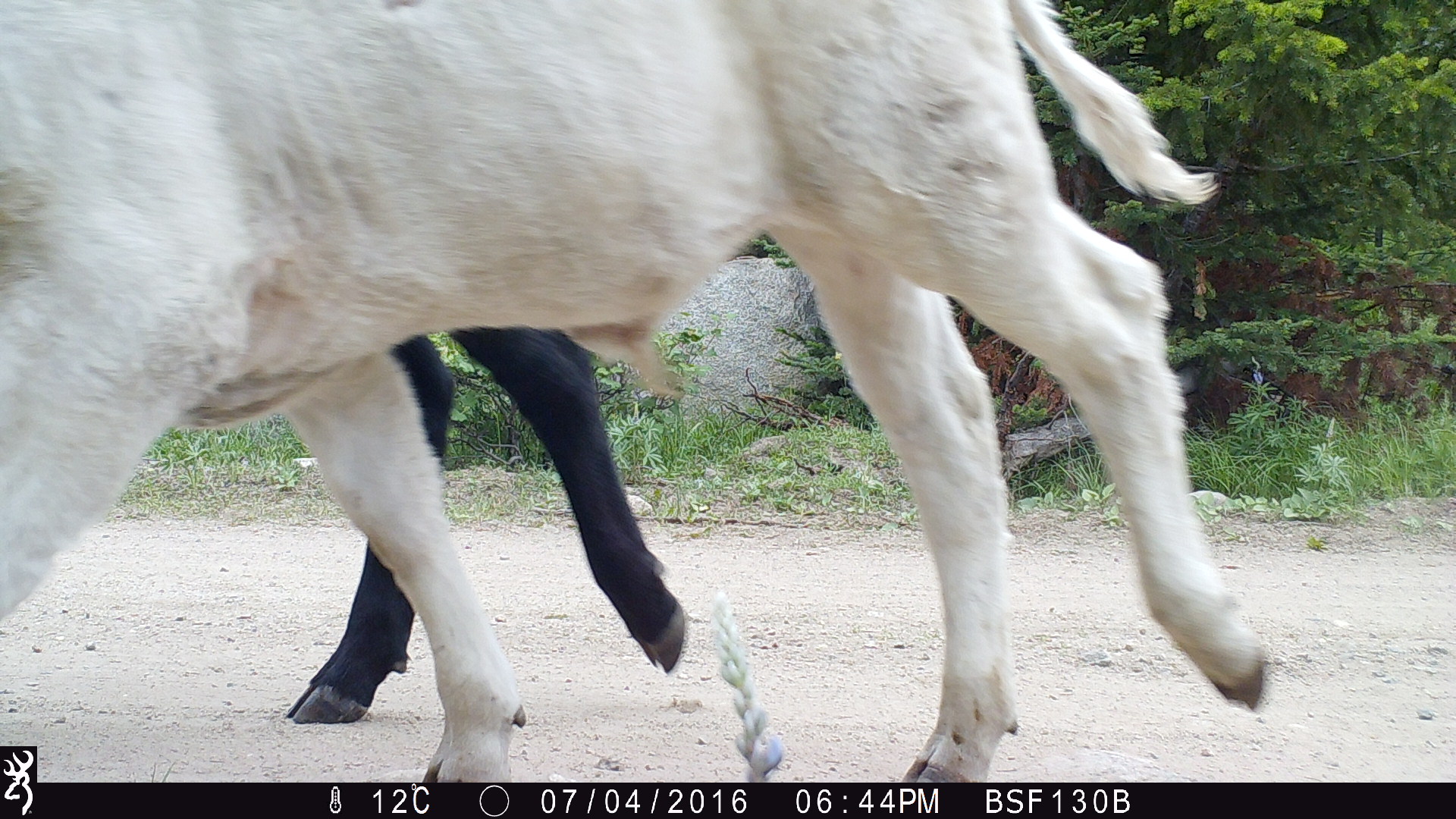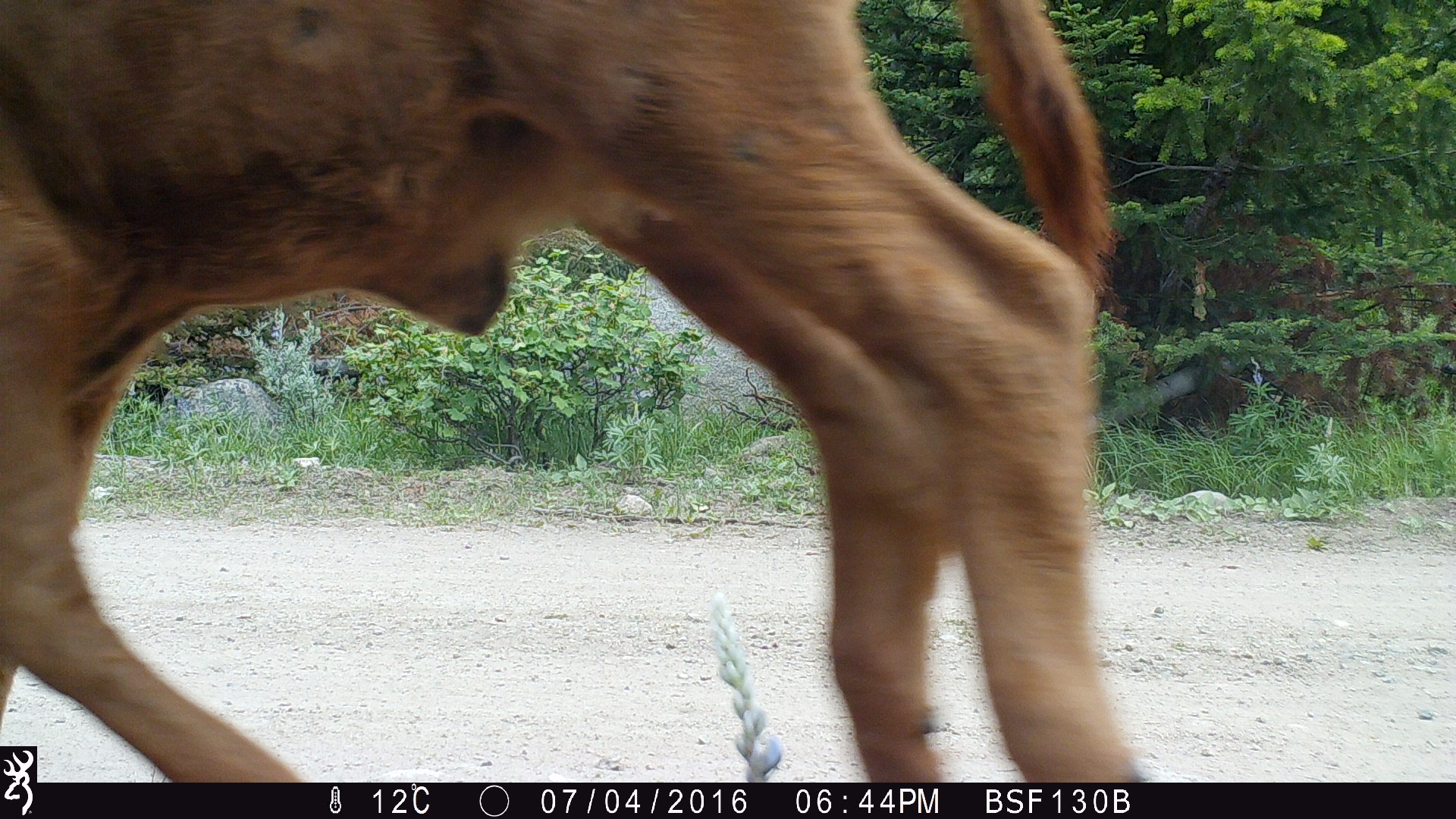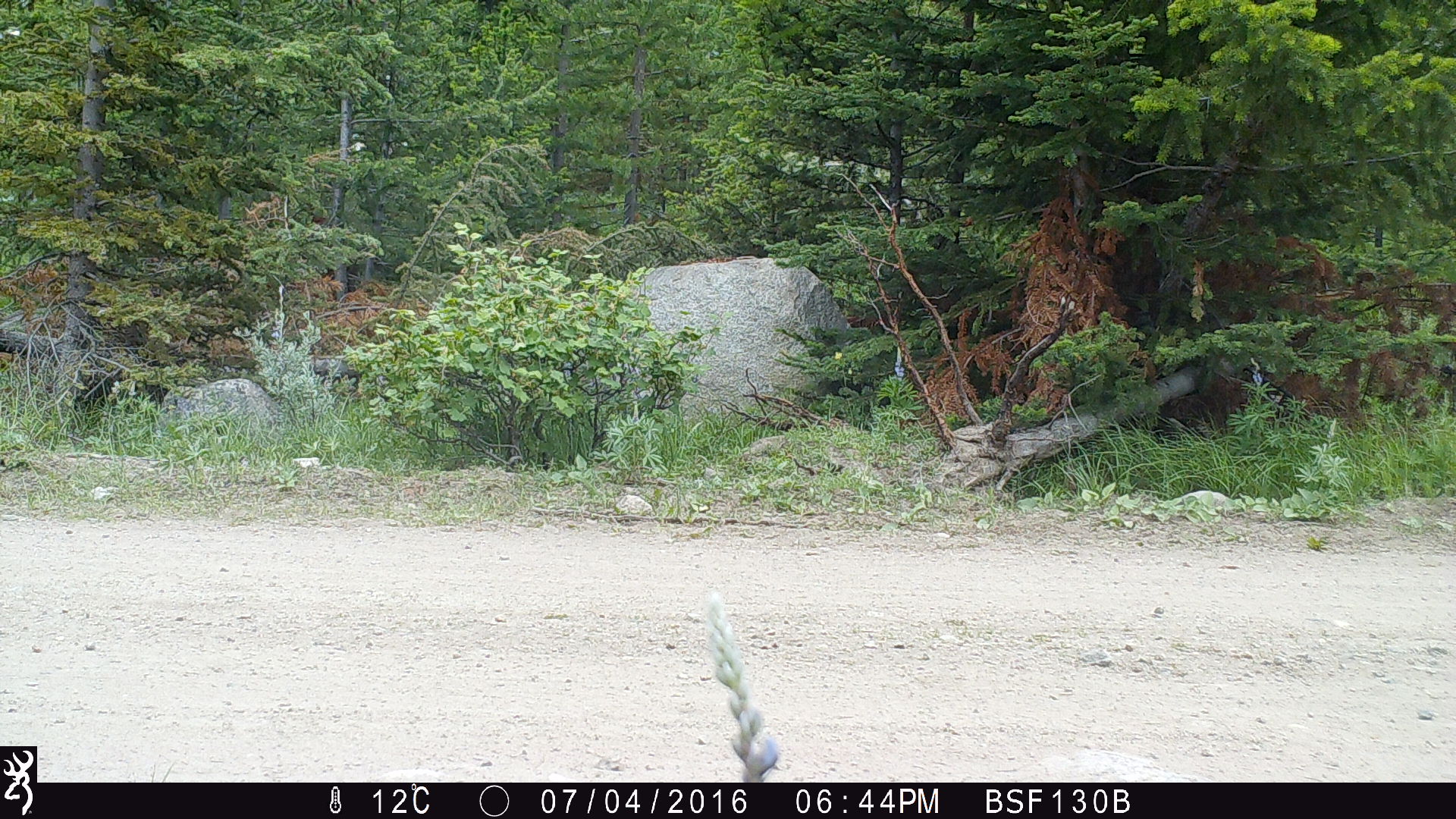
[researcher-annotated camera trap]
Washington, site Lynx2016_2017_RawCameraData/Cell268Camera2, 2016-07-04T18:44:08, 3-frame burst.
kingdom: Animalia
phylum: Chordata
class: Mammalia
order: Artiodactyla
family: Bovidae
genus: Bos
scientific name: Bos taurus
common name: domestic cattle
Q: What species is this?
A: Domestic cattle (Bos taurus).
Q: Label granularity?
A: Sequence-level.